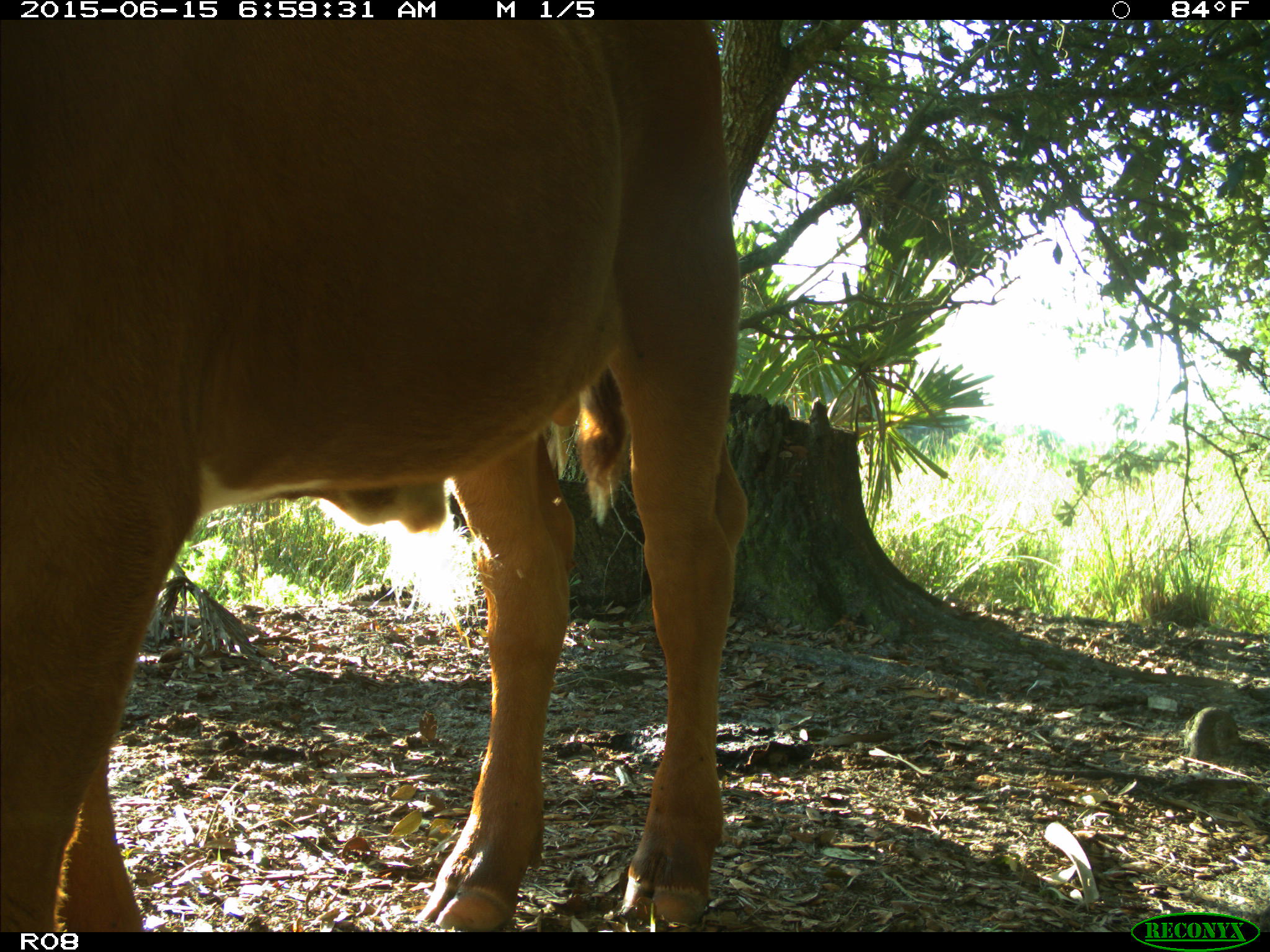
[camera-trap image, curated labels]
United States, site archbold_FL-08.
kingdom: Animalia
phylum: Chordata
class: Mammalia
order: Artiodactyla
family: Bovidae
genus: Bos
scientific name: Bos taurus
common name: domestic cow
Bos taurus (domestic cow).